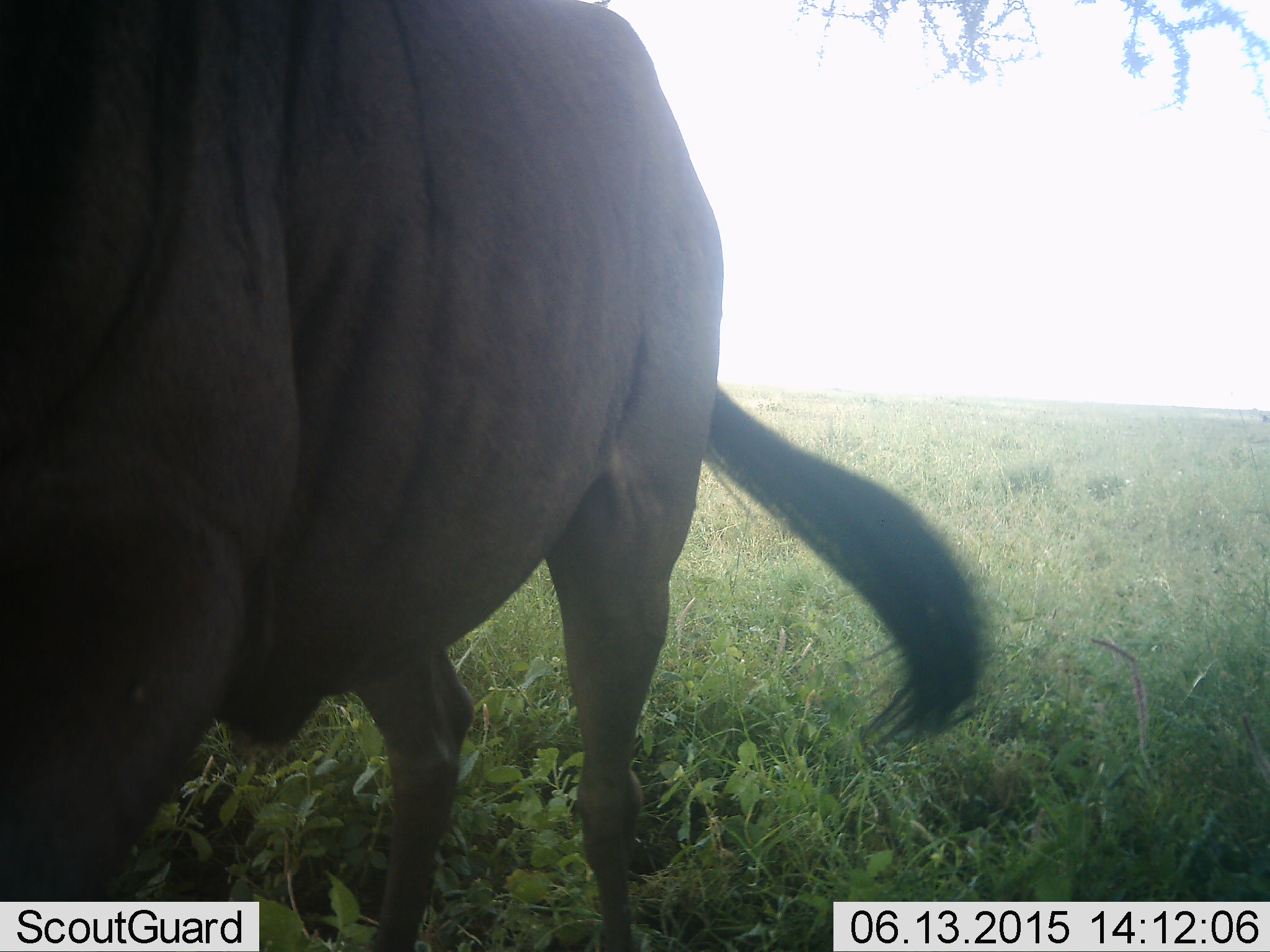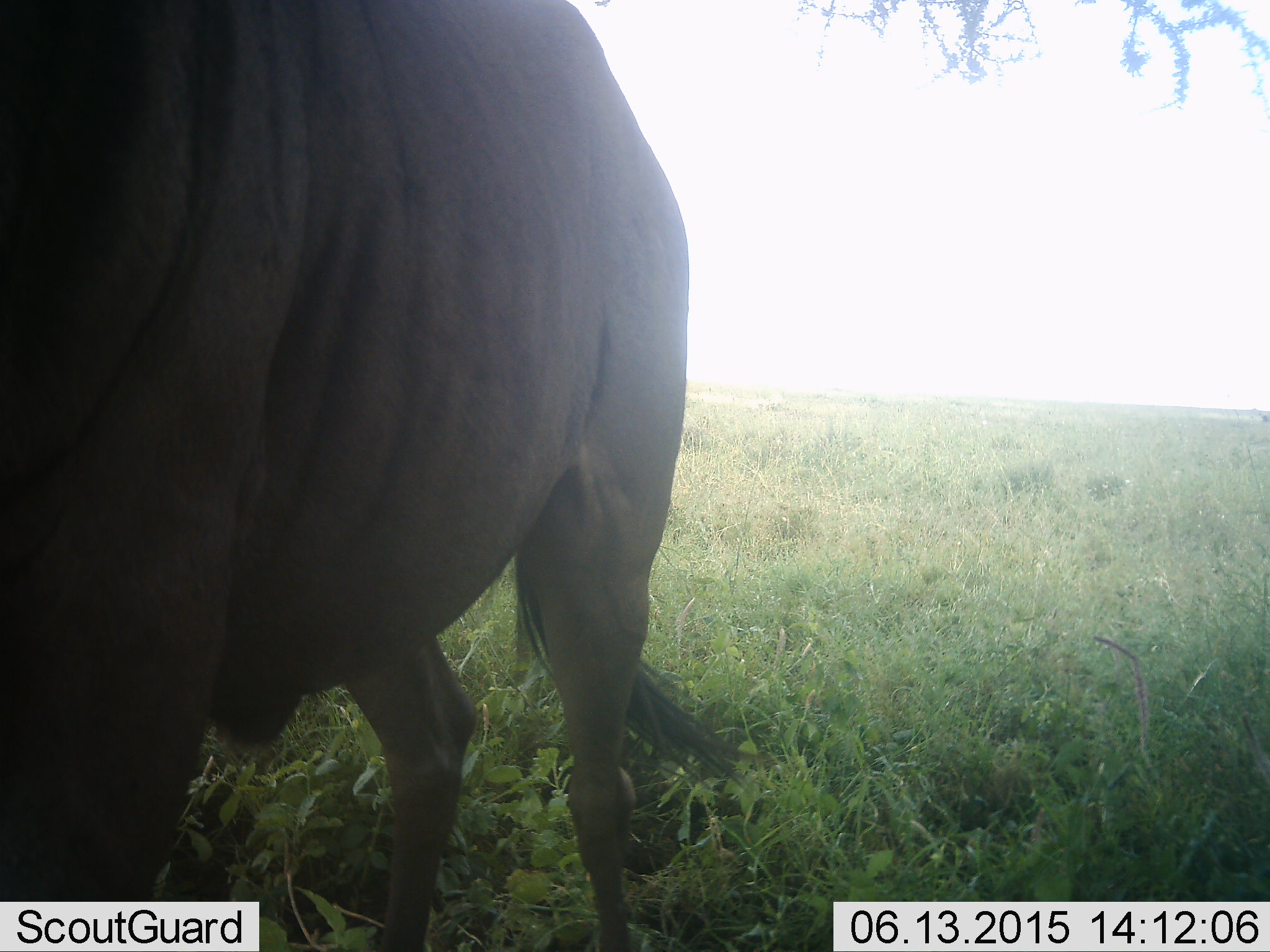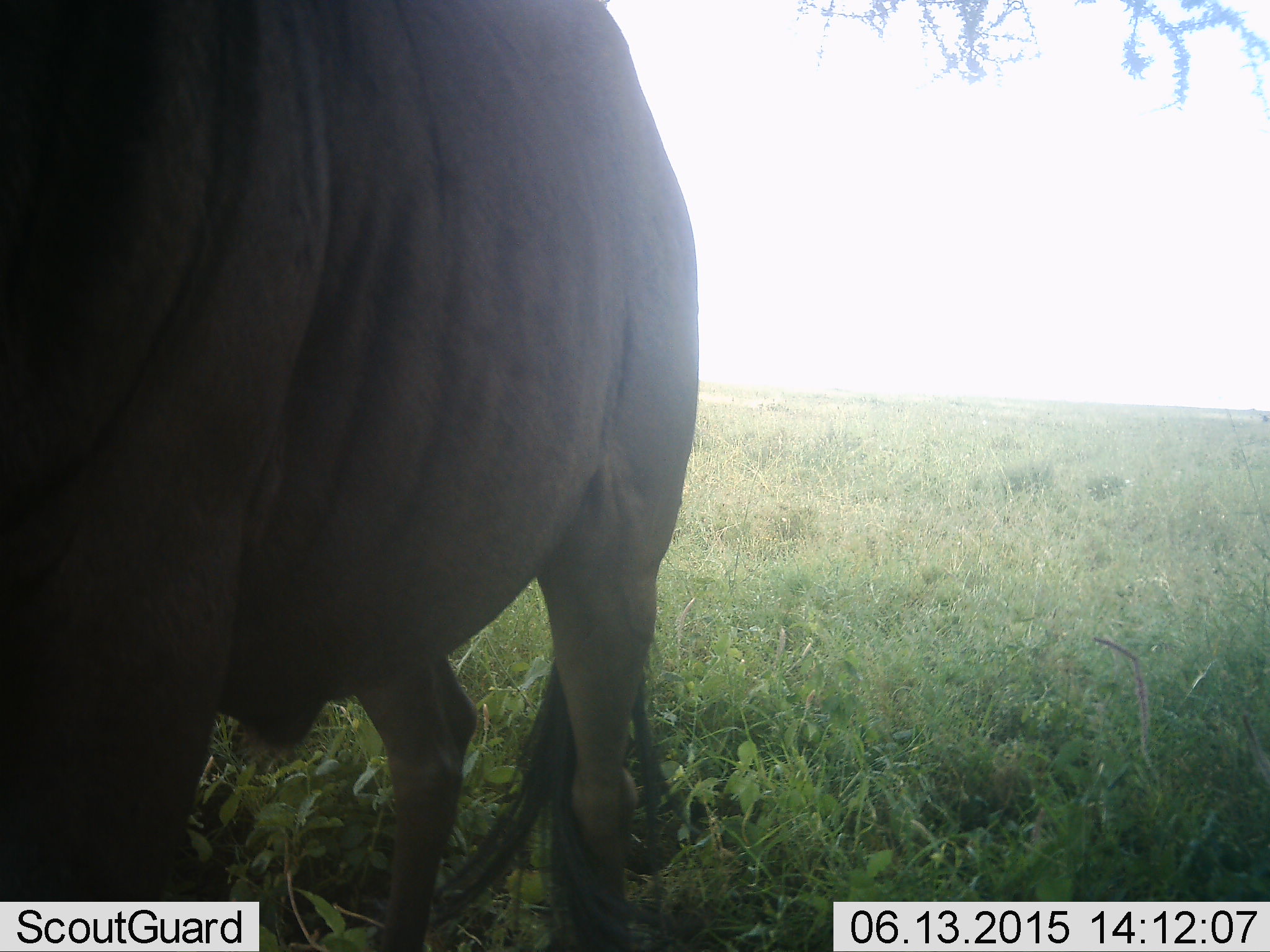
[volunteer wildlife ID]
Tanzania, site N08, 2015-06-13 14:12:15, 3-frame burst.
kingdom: Animalia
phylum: Chordata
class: Mammalia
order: Artiodactyla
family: Bovidae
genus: Connochaetes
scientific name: Connochaetes taurinus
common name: blue wildebeest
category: wildebeest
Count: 1.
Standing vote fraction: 100%.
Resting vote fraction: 0%.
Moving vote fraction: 0%.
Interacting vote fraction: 0%.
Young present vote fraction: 0%.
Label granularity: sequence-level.